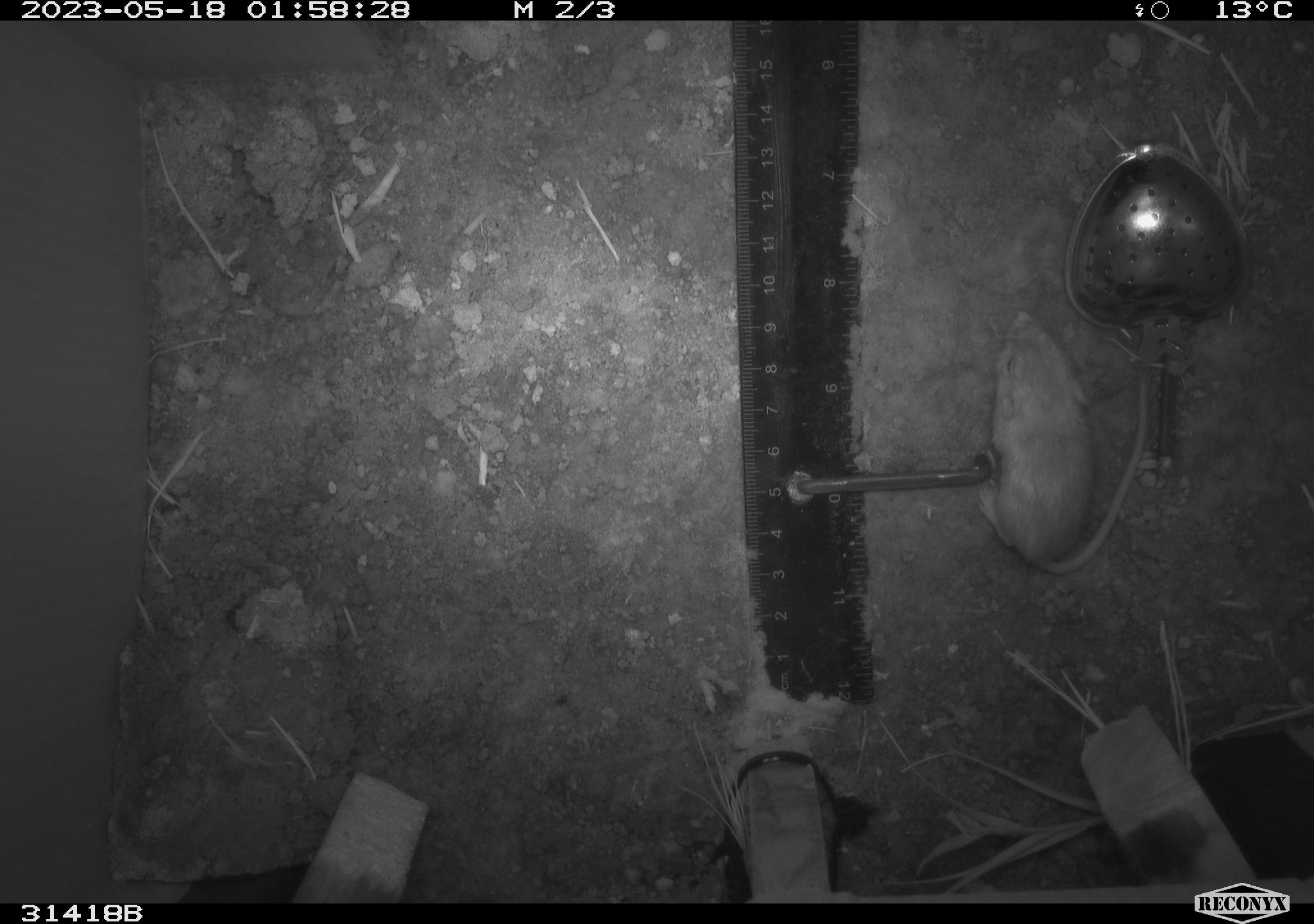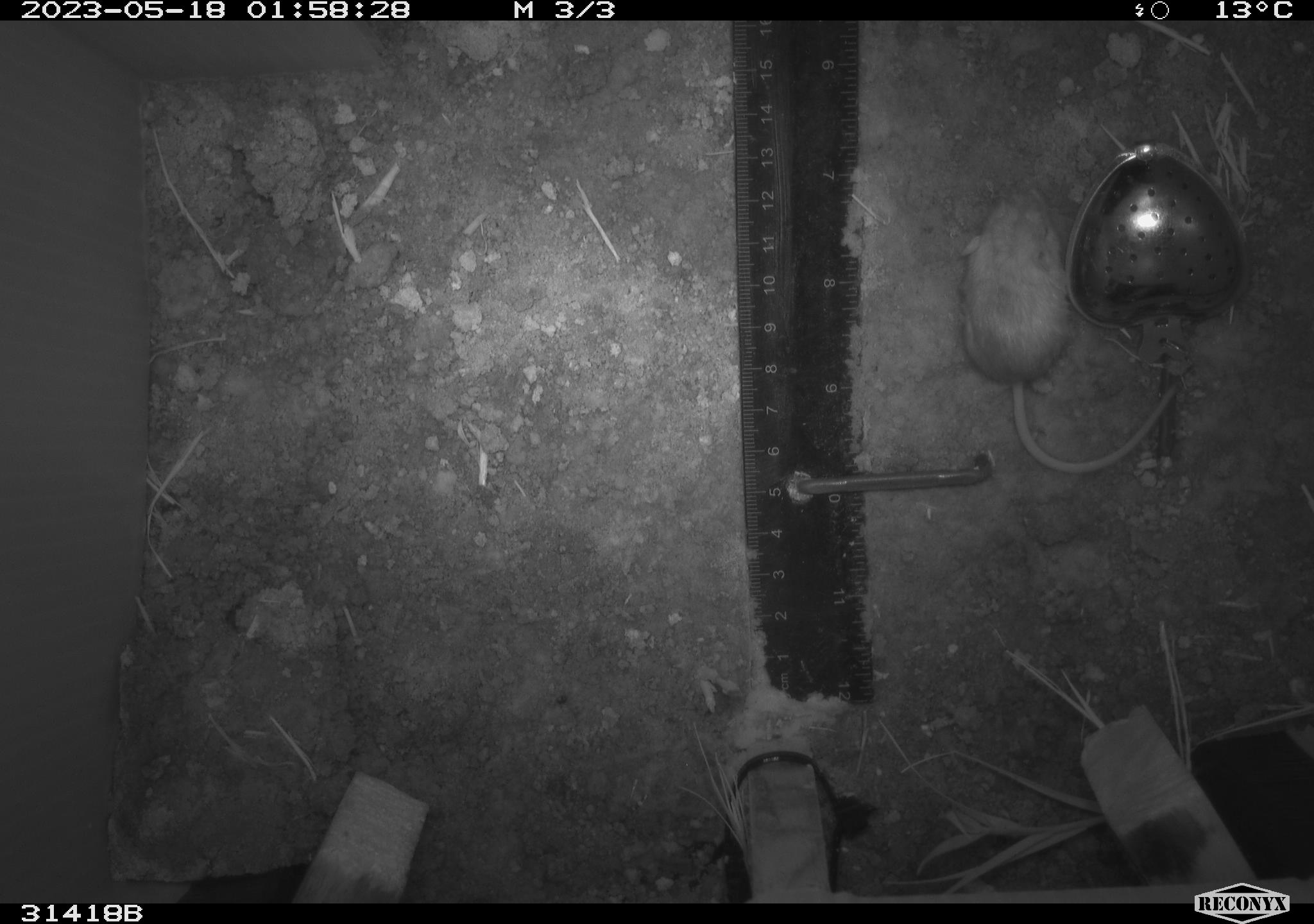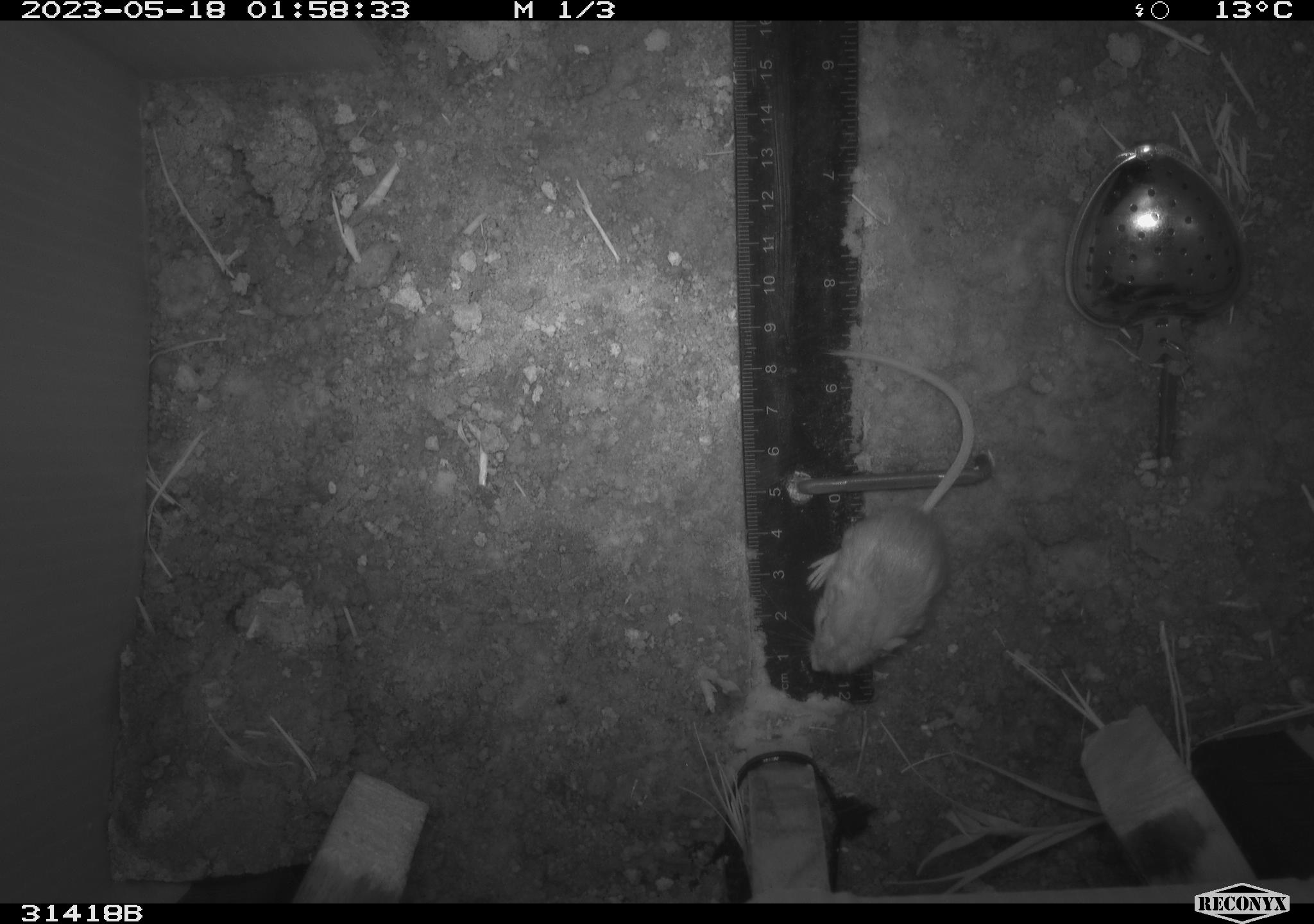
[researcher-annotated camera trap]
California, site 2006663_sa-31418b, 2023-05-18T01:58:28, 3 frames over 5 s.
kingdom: Animalia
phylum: Chordata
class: Mammalia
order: Rodentia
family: Heteromyidae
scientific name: Heteromyidae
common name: kangaroo rats and pocket mice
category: heteromyidae family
Heteromyidae family (kangaroo rats and pocket mice) (Heteromyidae).